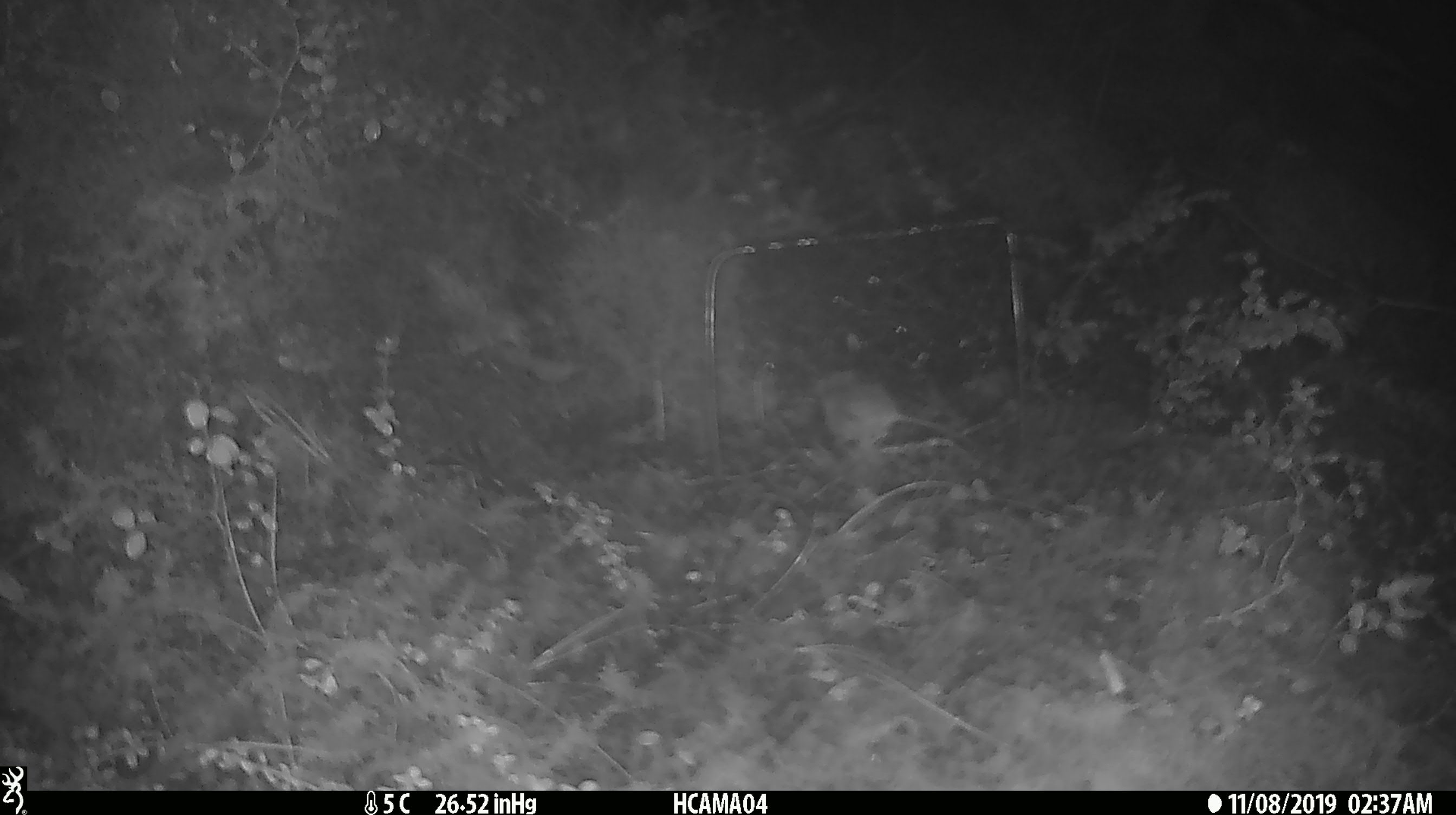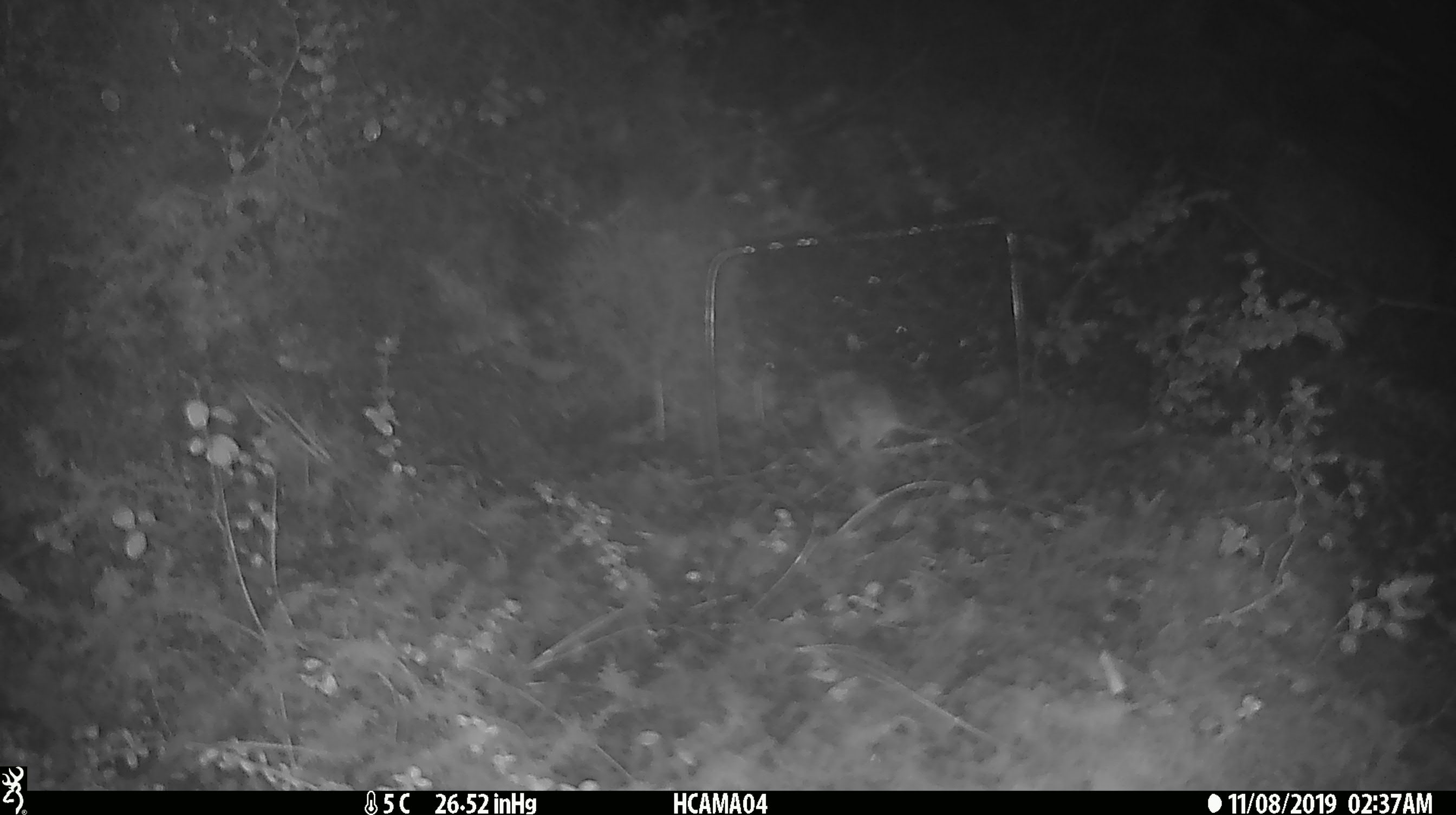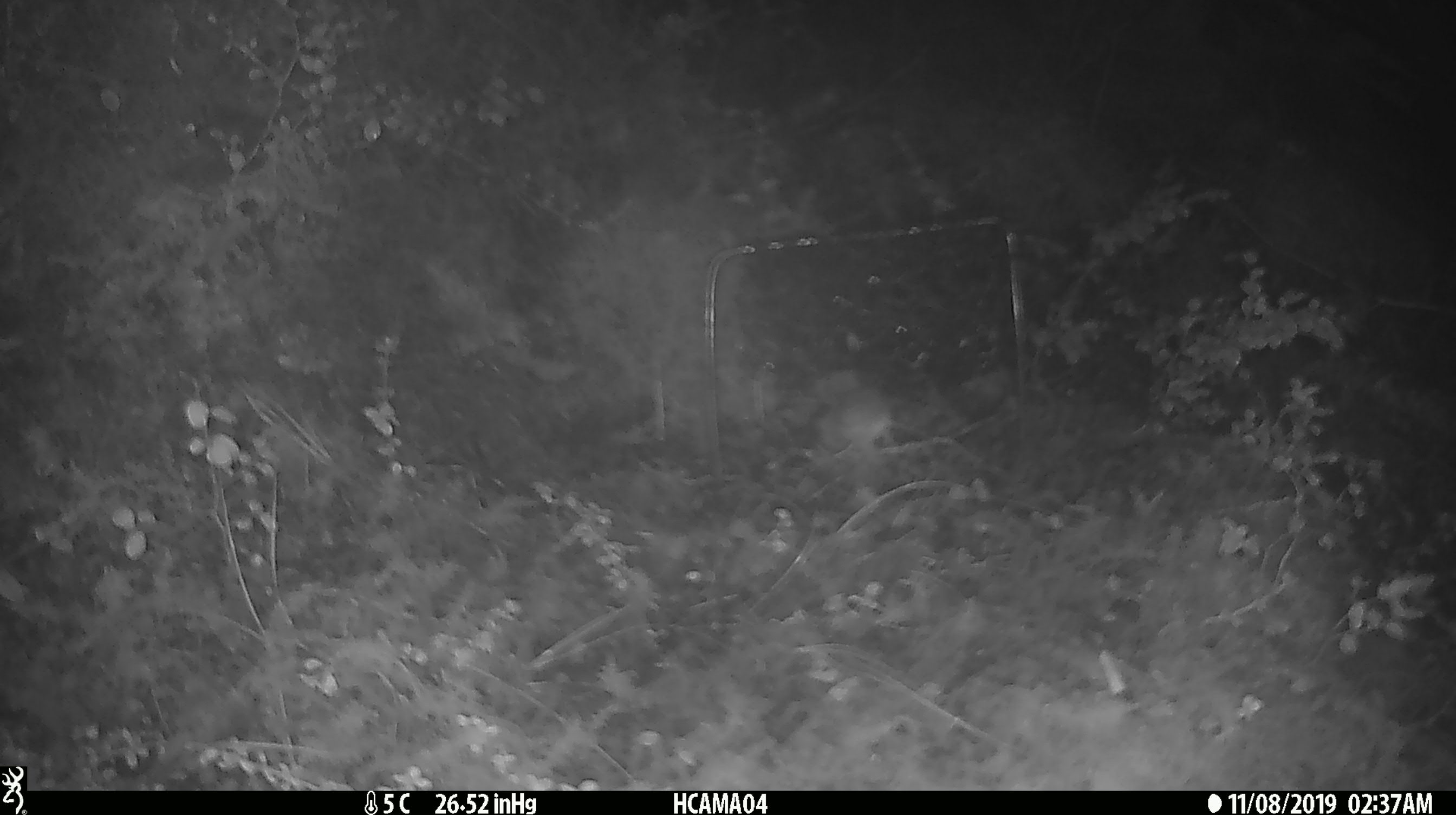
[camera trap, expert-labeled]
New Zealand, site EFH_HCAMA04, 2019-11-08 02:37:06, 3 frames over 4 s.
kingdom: Animalia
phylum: Chordata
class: Mammalia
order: Rodentia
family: Muridae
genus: Mus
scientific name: Mus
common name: mouse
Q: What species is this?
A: Mouse (Mus).